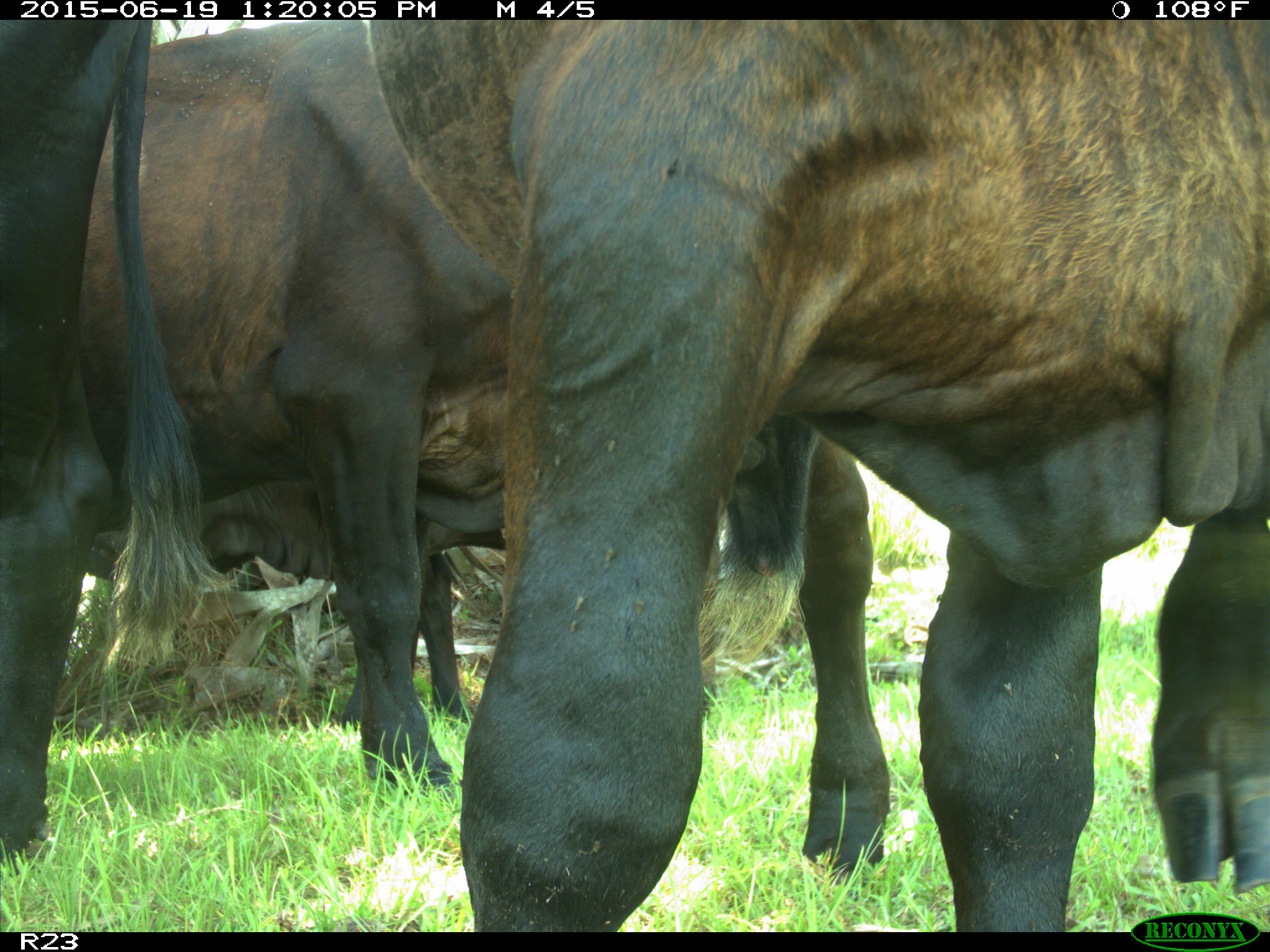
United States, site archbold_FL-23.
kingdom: Animalia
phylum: Chordata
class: Mammalia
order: Artiodactyla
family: Cervidae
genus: Odocoileus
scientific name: Odocoileus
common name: deer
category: unidentified deer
Unidentified deer (deer) (Odocoileus).